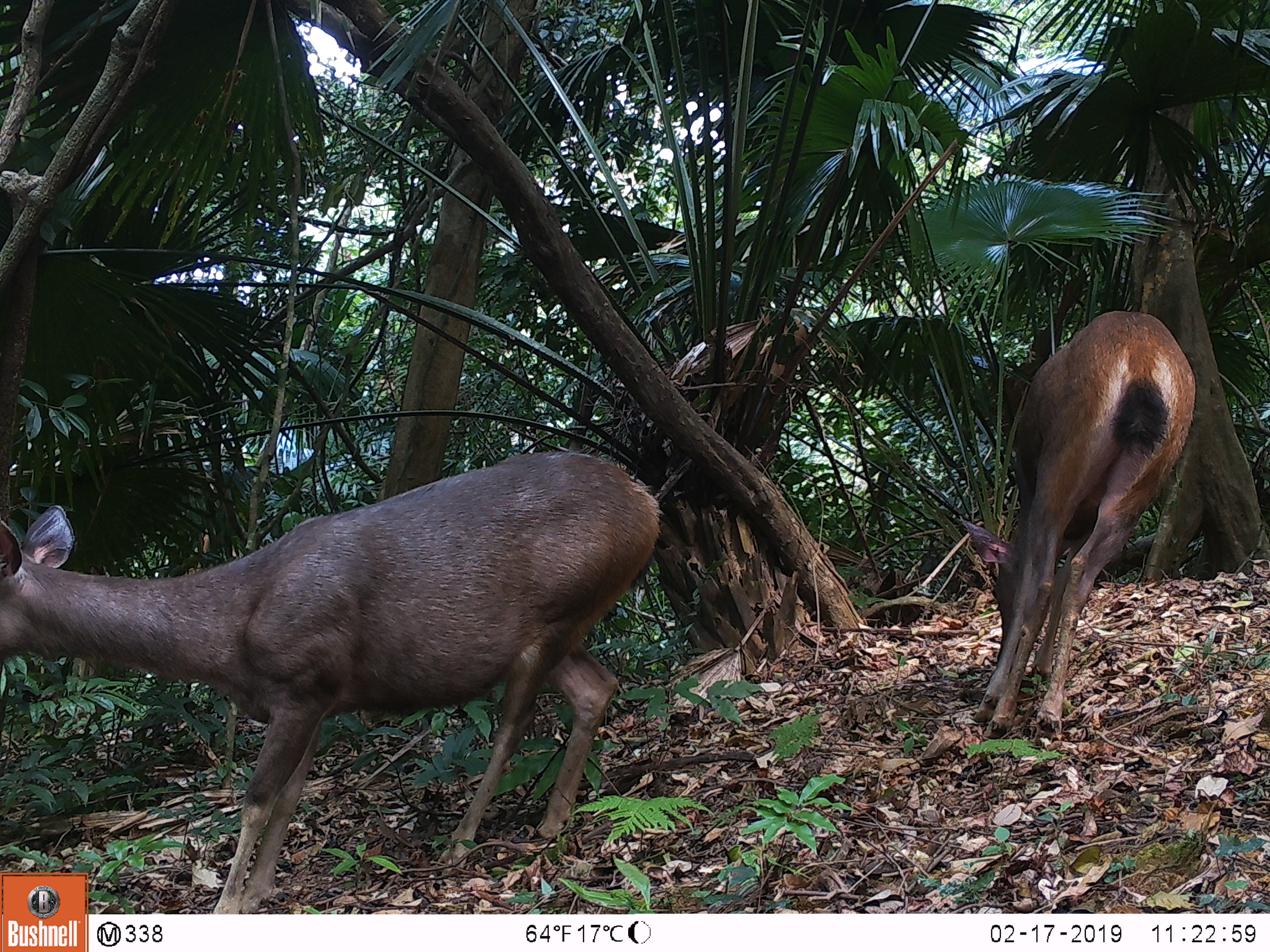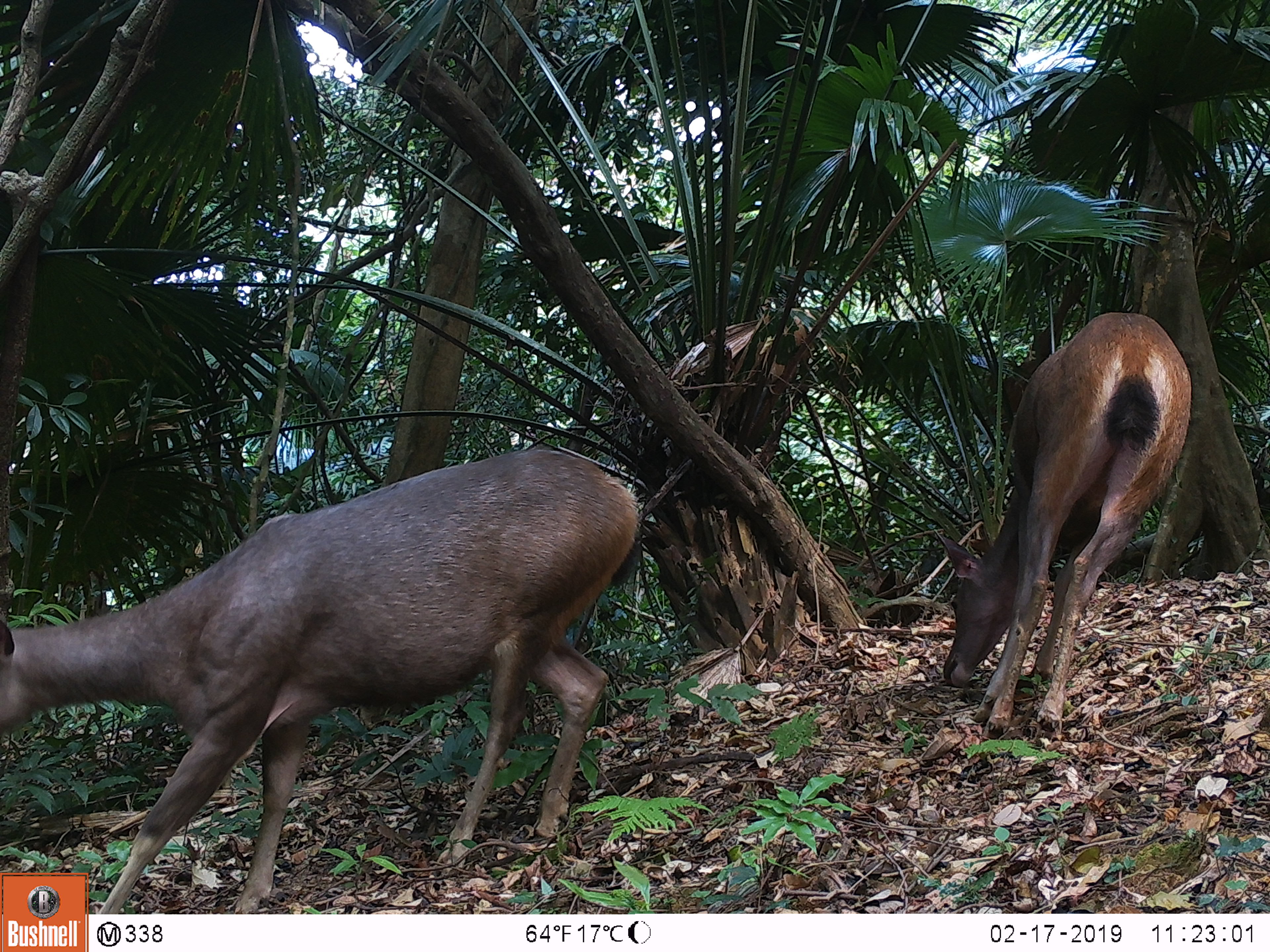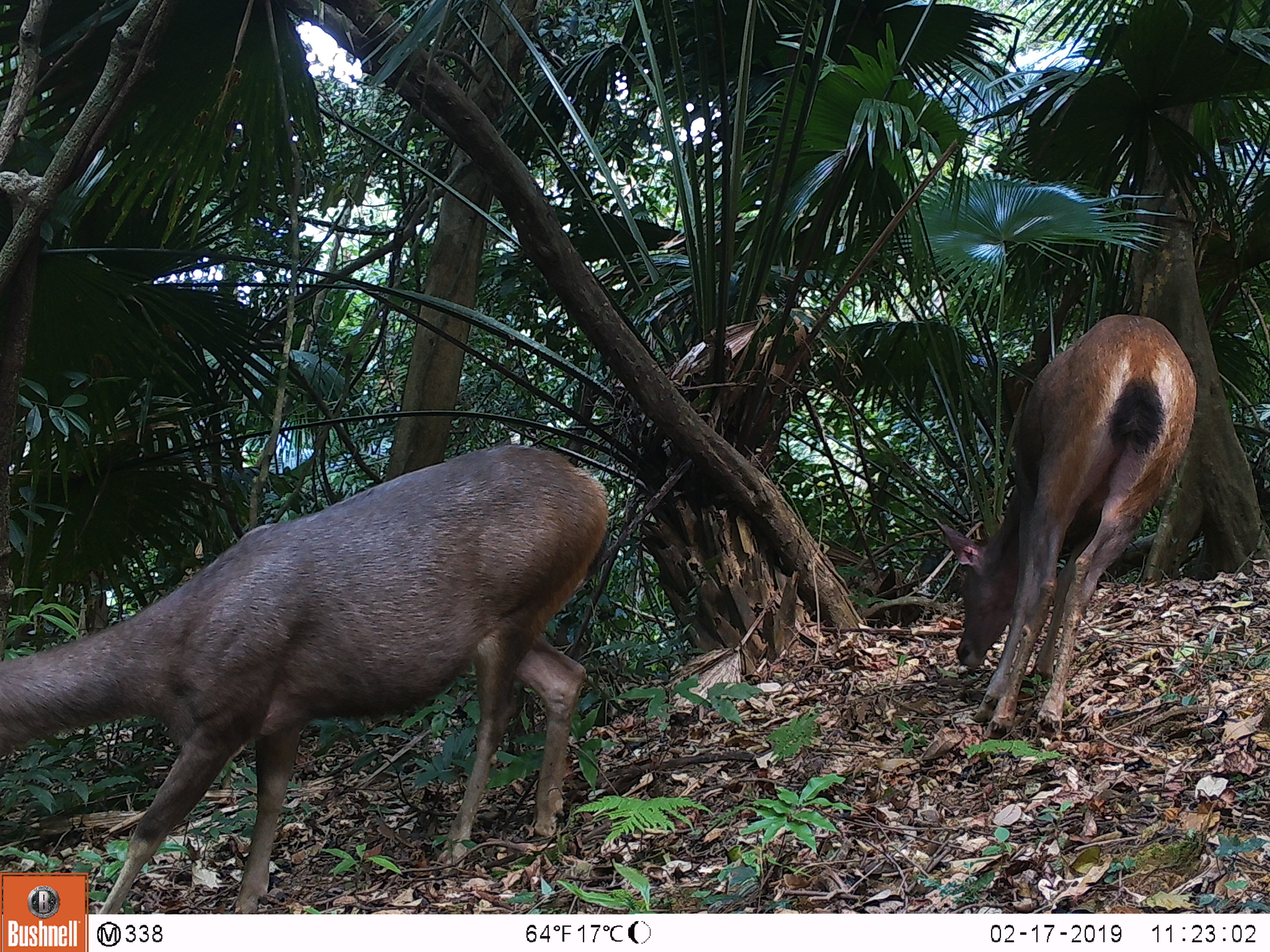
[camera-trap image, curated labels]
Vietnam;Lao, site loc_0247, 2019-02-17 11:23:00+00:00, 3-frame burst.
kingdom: Animalia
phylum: Chordata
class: Mammalia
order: Artiodactyla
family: Cervidae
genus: Rusa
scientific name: Rusa unicolor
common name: sambar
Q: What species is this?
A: Sambar (Rusa unicolor).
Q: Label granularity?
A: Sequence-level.